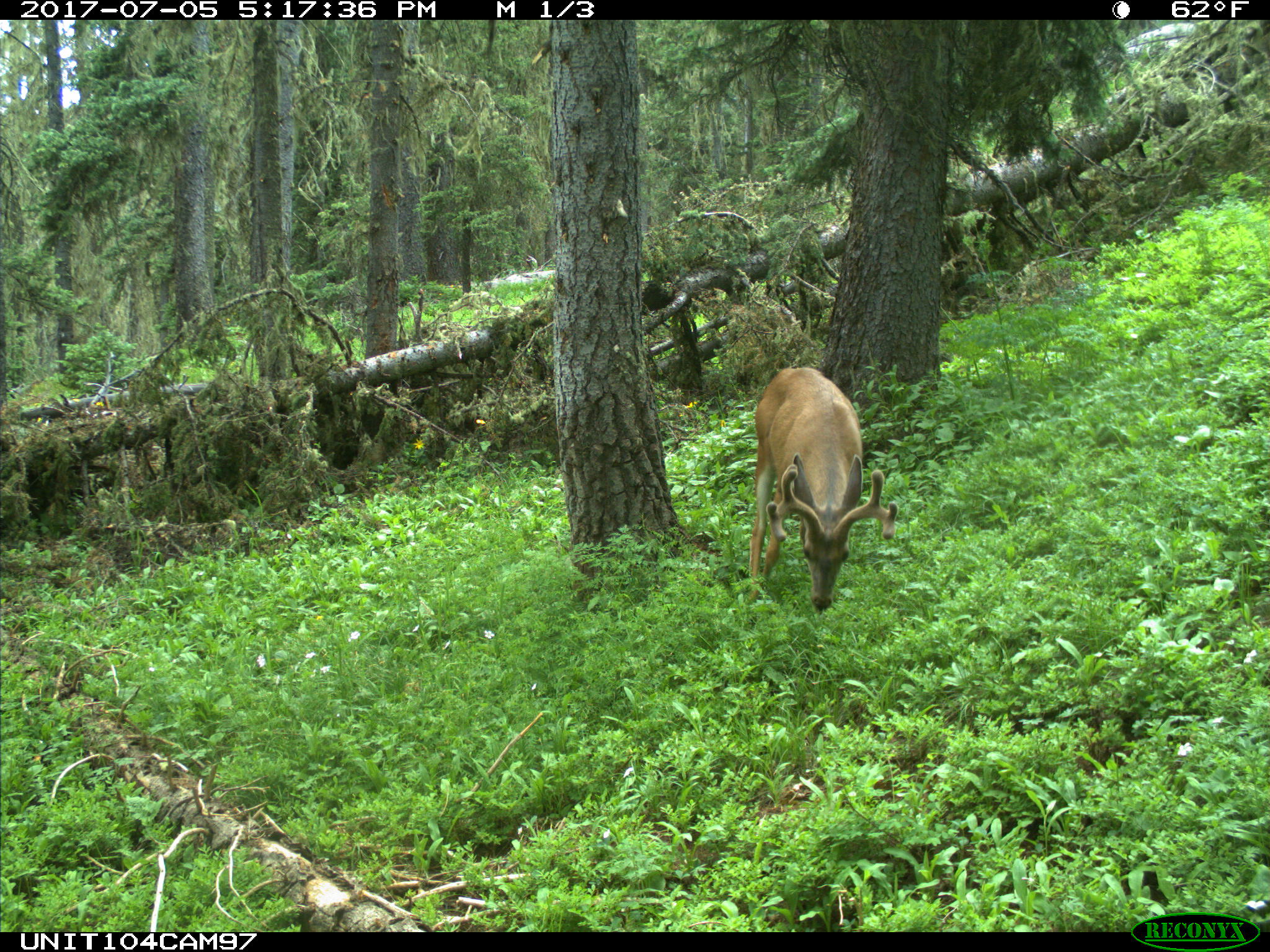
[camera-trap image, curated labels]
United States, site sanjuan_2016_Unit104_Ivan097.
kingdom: Animalia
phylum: Chordata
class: Mammalia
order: Artiodactyla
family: Cervidae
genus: Odocoileus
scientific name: Odocoileus hemionus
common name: mule deer